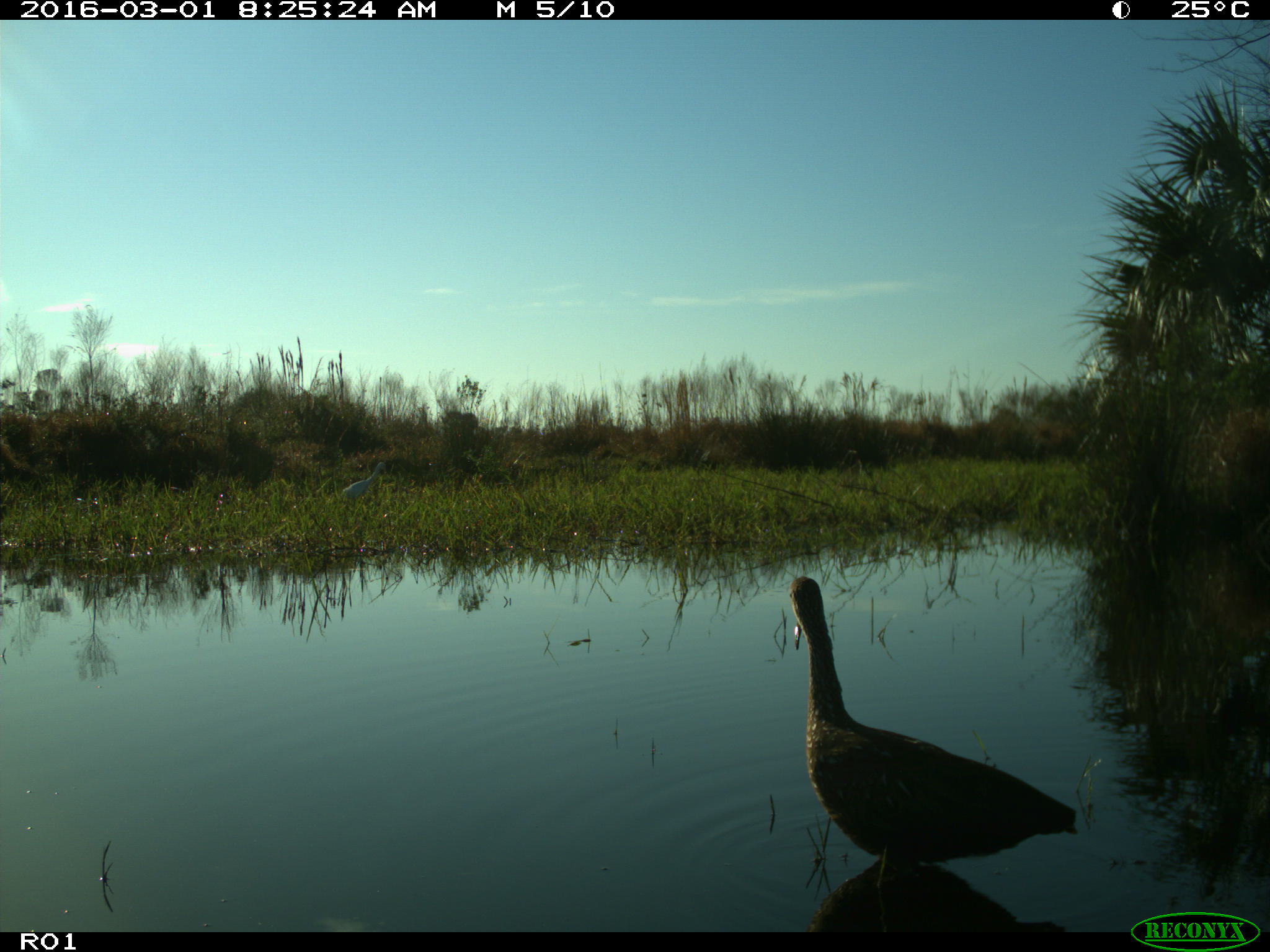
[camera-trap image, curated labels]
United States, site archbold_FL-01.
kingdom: Animalia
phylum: Chordata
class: Aves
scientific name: Aves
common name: birds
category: unidentified bird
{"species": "unidentified bird (birds) (Aves)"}